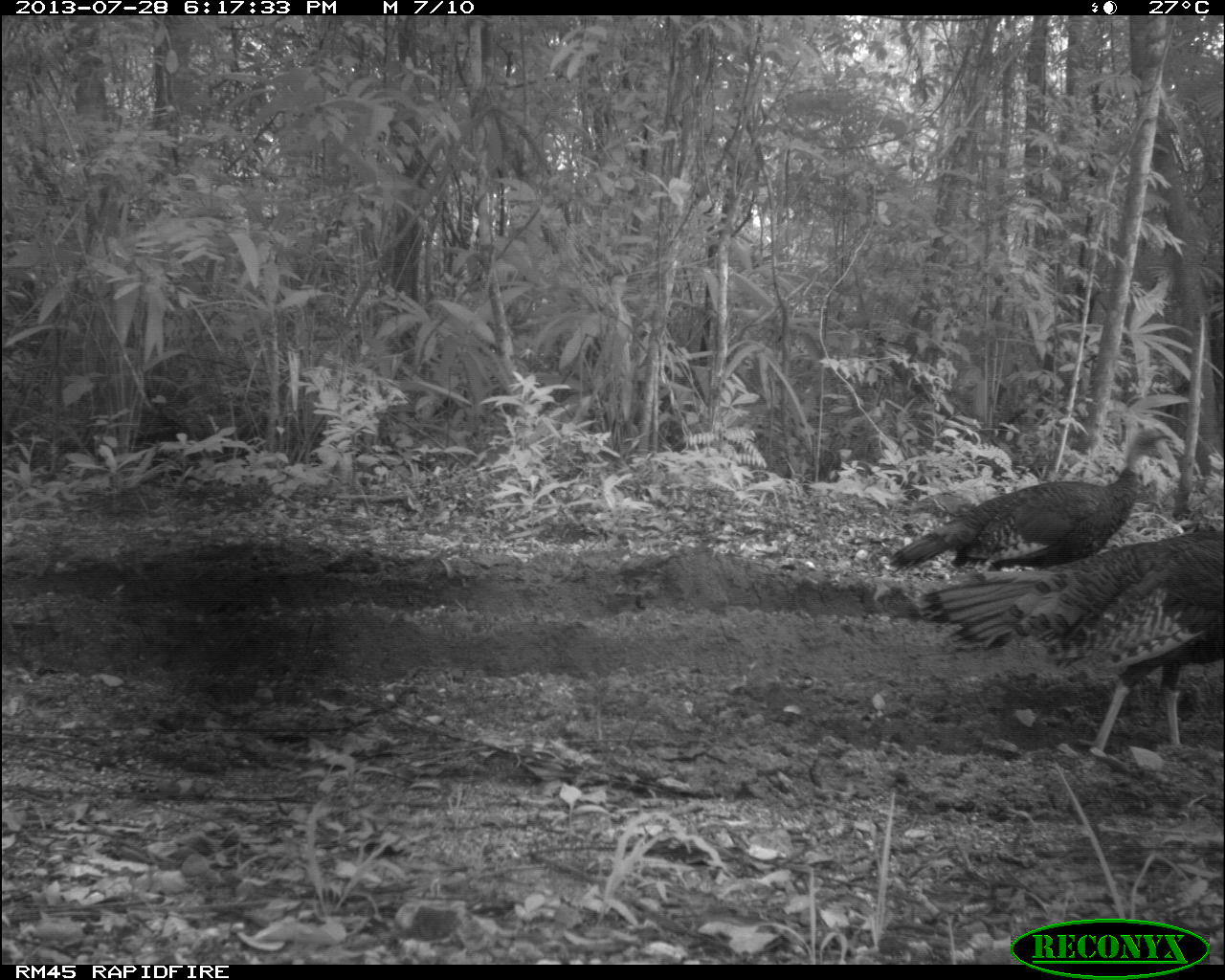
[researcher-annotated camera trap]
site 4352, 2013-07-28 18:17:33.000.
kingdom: Animalia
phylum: Chordata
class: Aves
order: Galliformes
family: Phasianidae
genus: Meleagris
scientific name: Meleagris ocellata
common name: ocellated turkey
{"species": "Meleagris ocellata (ocellated turkey)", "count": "2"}